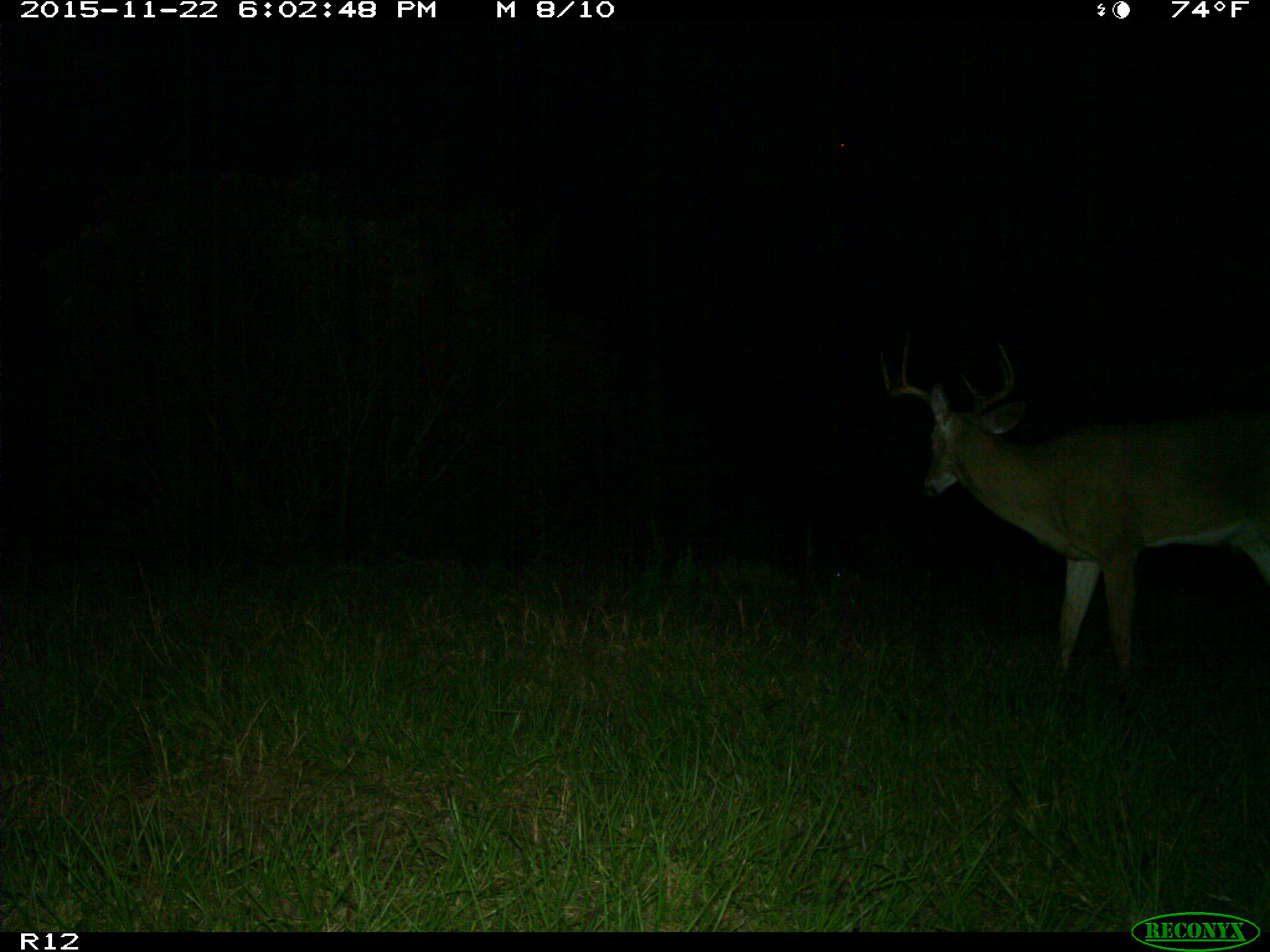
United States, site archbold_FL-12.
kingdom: Animalia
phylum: Chordata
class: Mammalia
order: Artiodactyla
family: Cervidae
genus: Odocoileus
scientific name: Odocoileus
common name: deer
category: unidentified deer